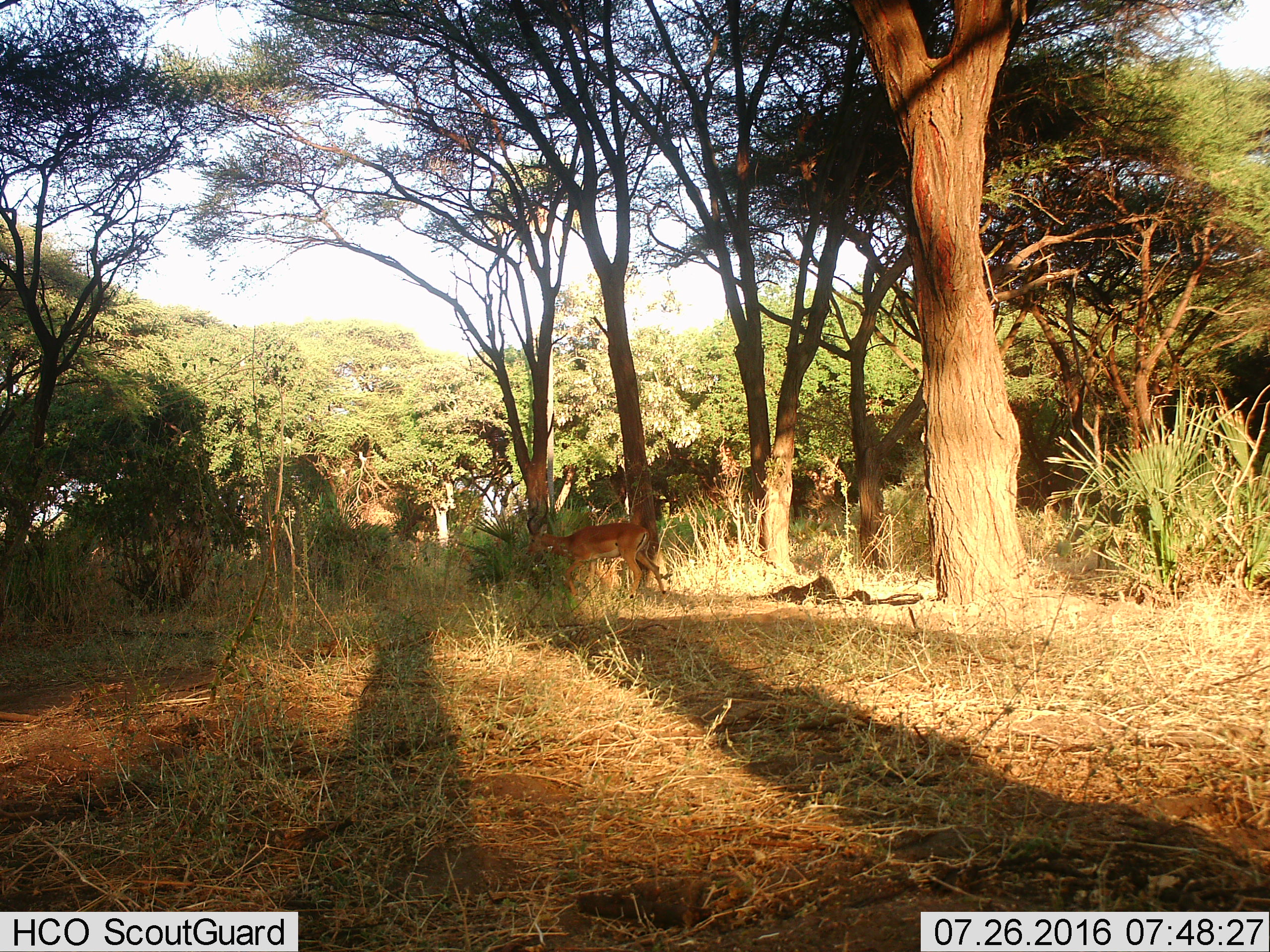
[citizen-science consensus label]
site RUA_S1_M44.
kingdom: Animalia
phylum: Chordata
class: Mammalia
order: Artiodactyla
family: Bovidae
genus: Aepyceros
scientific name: Aepyceros melampus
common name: impala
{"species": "impala (Aepyceros melampus)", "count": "1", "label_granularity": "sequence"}